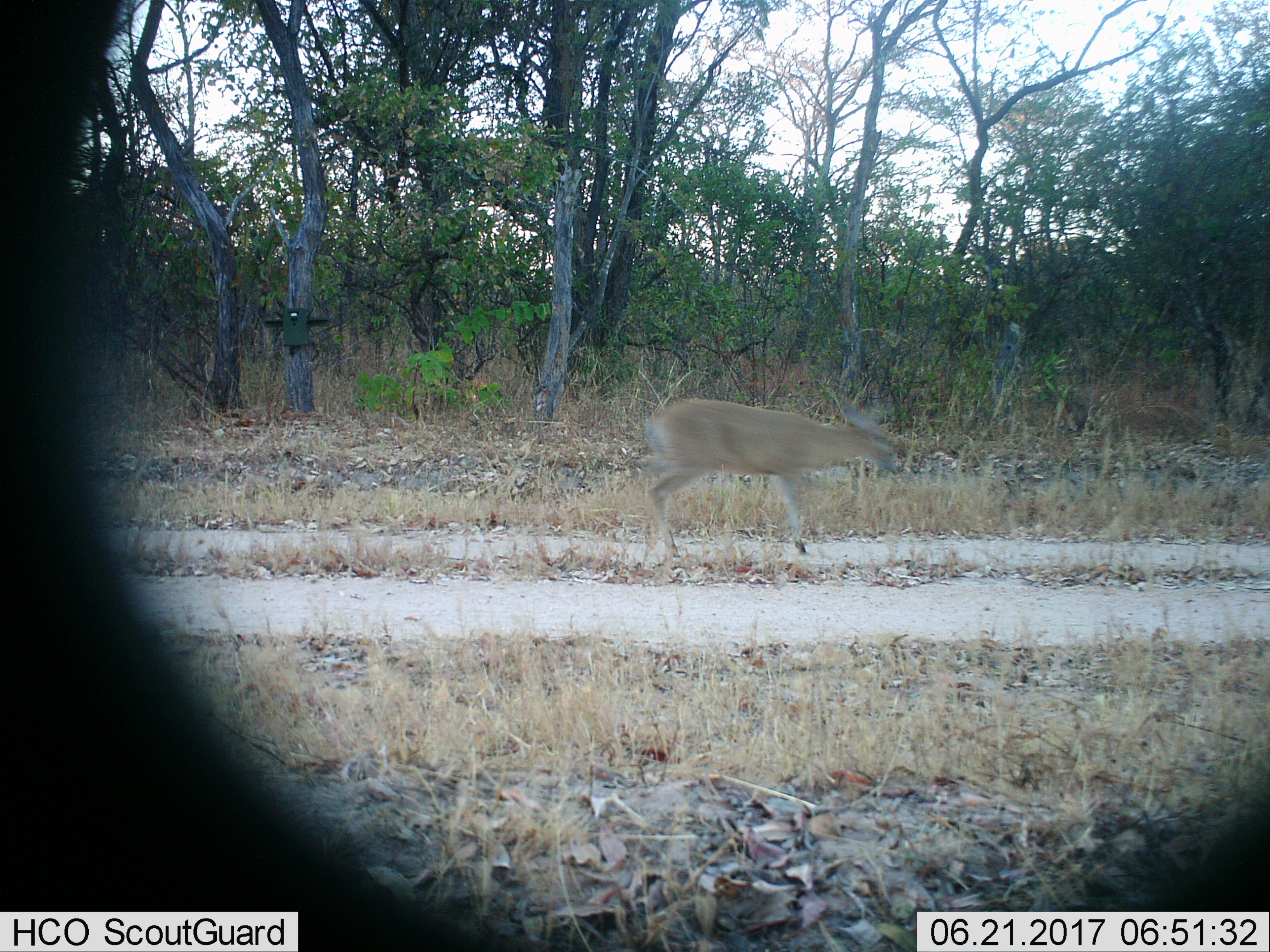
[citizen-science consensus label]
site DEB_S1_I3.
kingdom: Animalia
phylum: Chordata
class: Mammalia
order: Artiodactyla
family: Bovidae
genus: Sylvicapra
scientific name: Sylvicapra grimmia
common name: common duiker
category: duikercommongrey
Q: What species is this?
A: Duikercommongrey (common duiker) (Sylvicapra grimmia).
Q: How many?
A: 1.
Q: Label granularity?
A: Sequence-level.